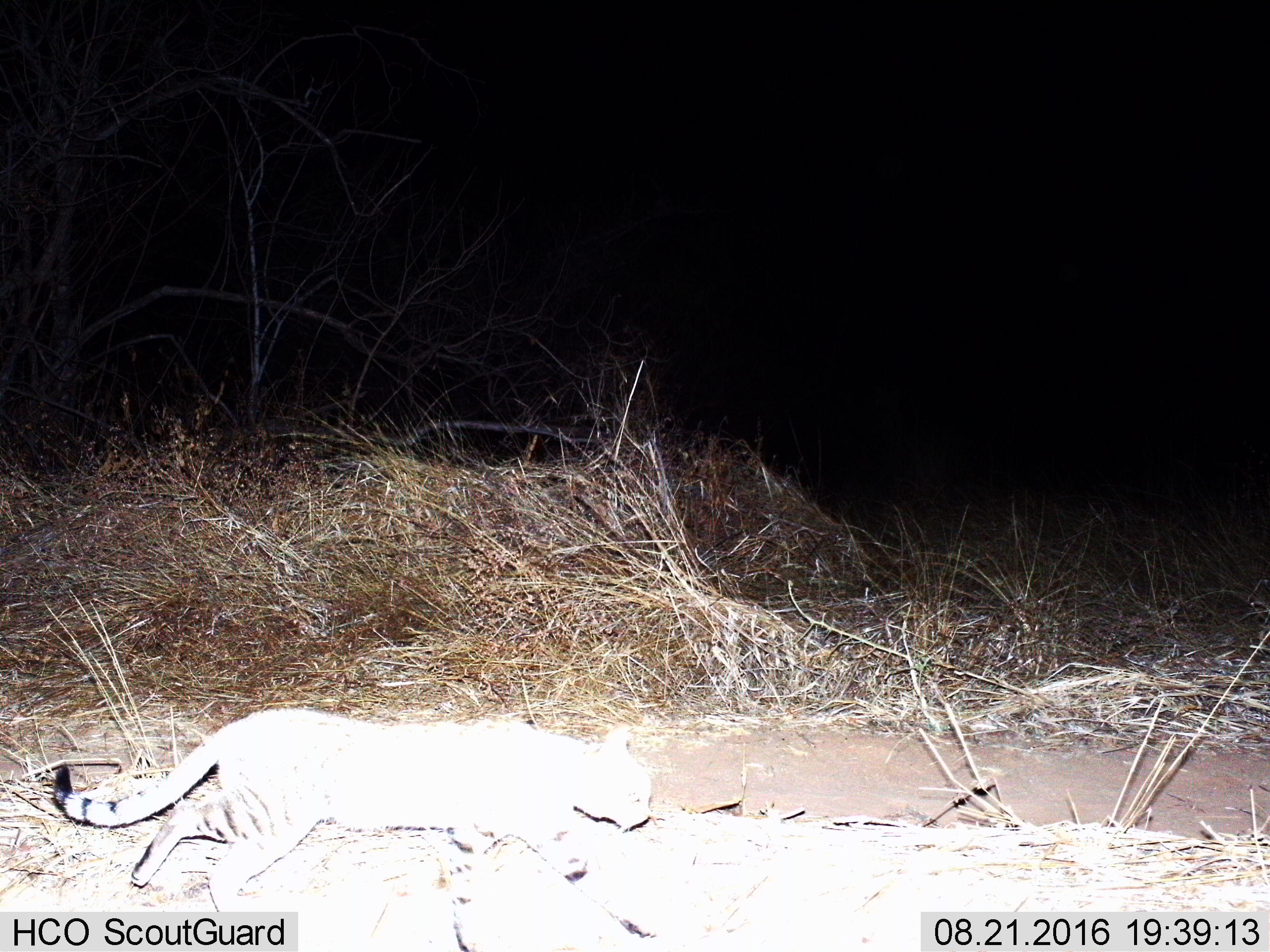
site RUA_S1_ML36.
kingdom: Animalia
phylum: Chordata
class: Mammalia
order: Carnivora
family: Felidae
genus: Felis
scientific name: Felis lybica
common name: african wild cat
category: africanwildcat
Africanwildcat (african wild cat) (Felis lybica), count 1. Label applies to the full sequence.